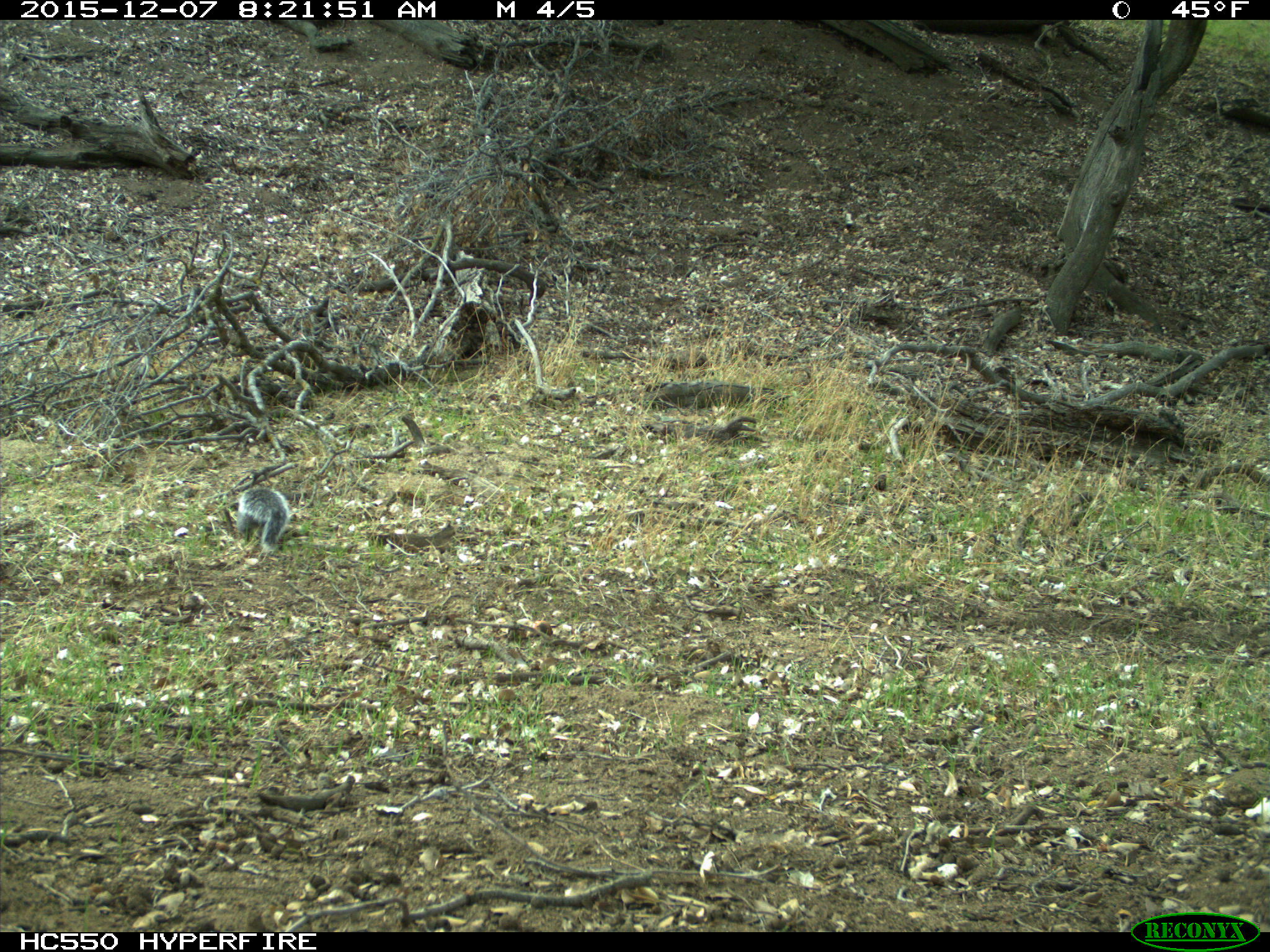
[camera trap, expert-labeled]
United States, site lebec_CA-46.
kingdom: Animalia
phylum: Chordata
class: Mammalia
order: Rodentia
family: Sciuridae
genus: Sciurus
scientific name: Sciurus carolinensis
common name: eastern gray squirrel